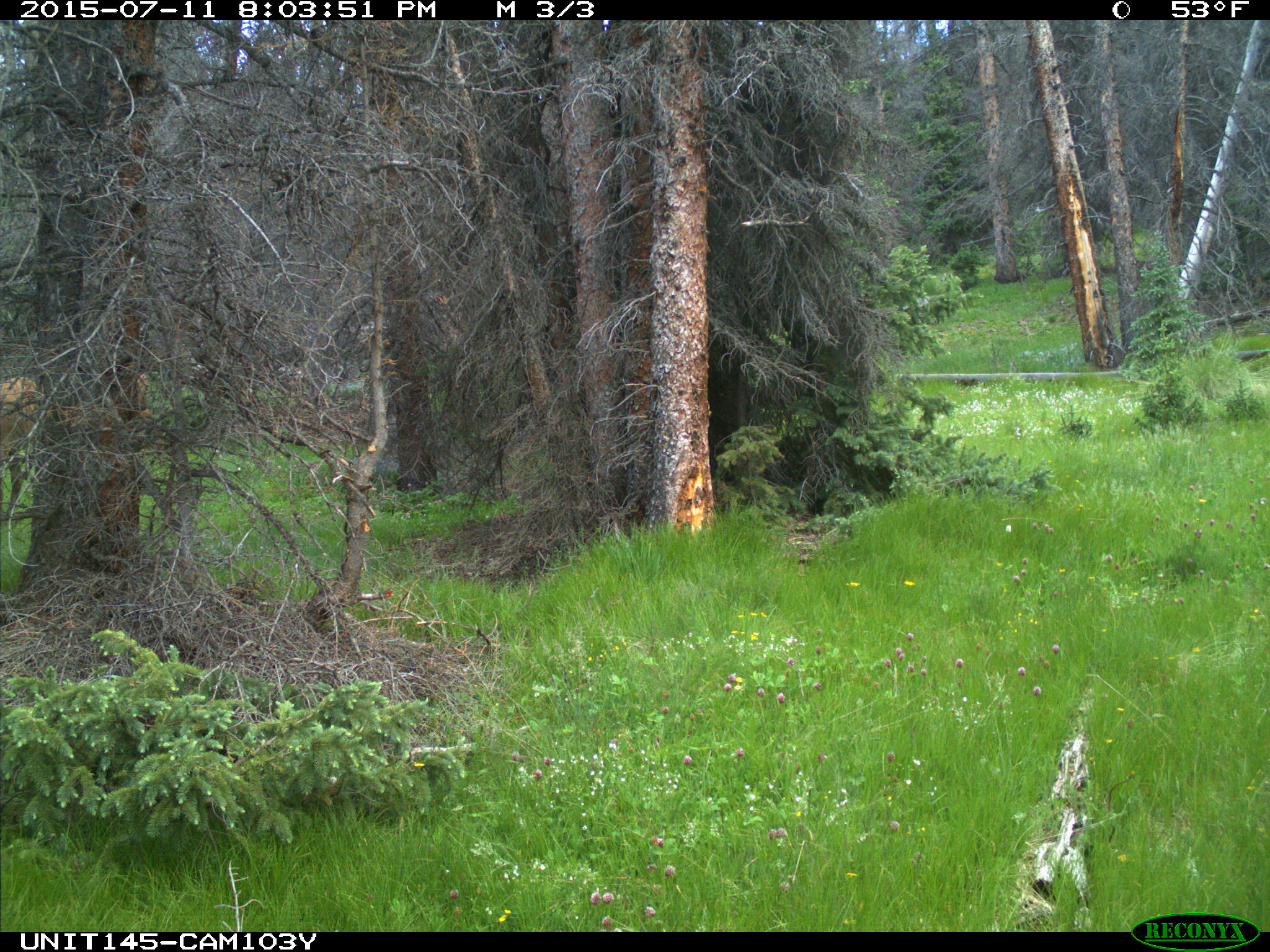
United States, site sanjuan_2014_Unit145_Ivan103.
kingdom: Animalia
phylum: Chordata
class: Mammalia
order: Artiodactyla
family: Cervidae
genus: Cervus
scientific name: Cervus elaphus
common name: red deer